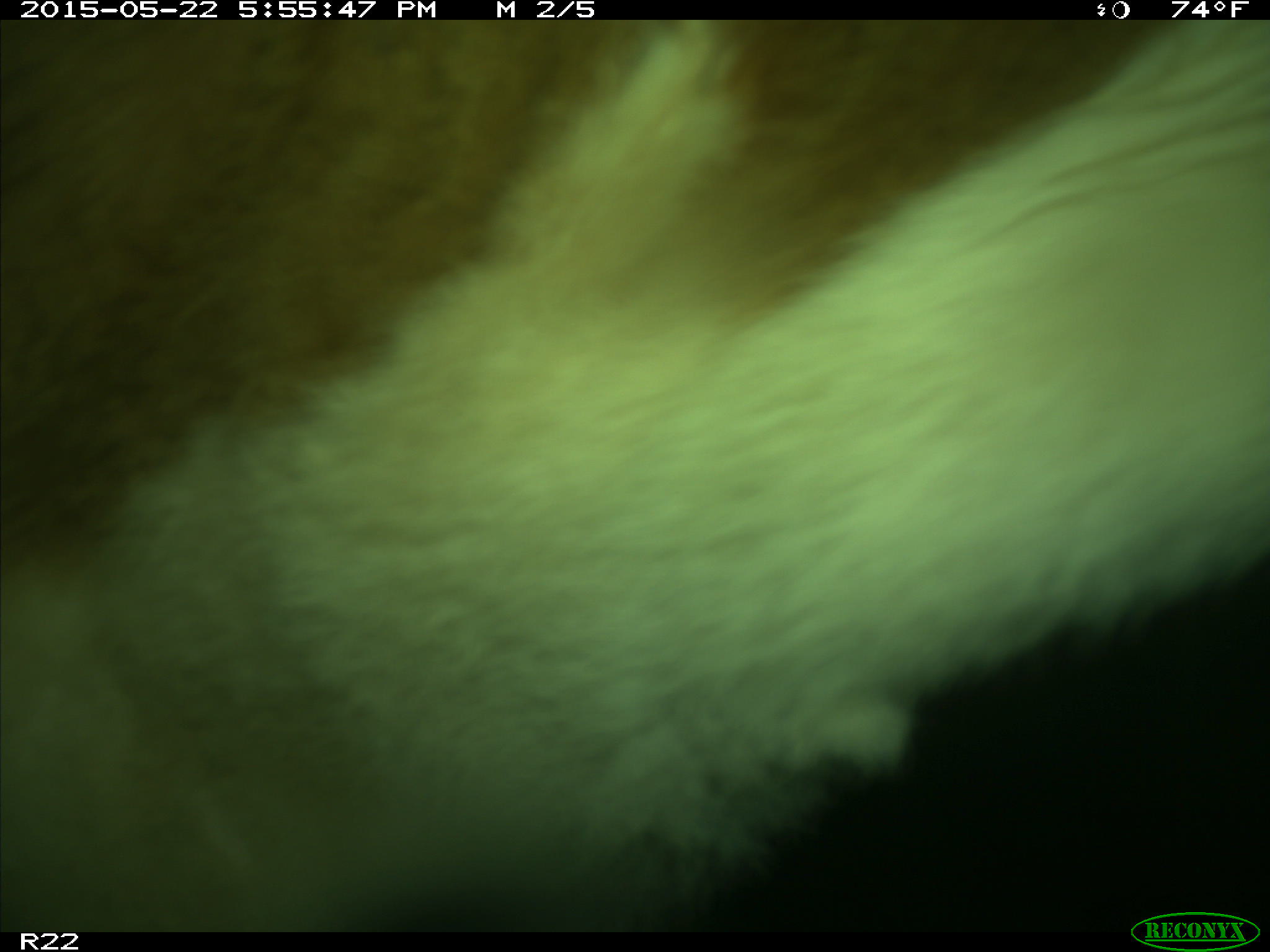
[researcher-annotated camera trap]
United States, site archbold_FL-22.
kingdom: Animalia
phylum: Chordata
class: Mammalia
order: Artiodactyla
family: Bovidae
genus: Bos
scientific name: Bos taurus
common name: domestic cow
Bos taurus (domestic cow).